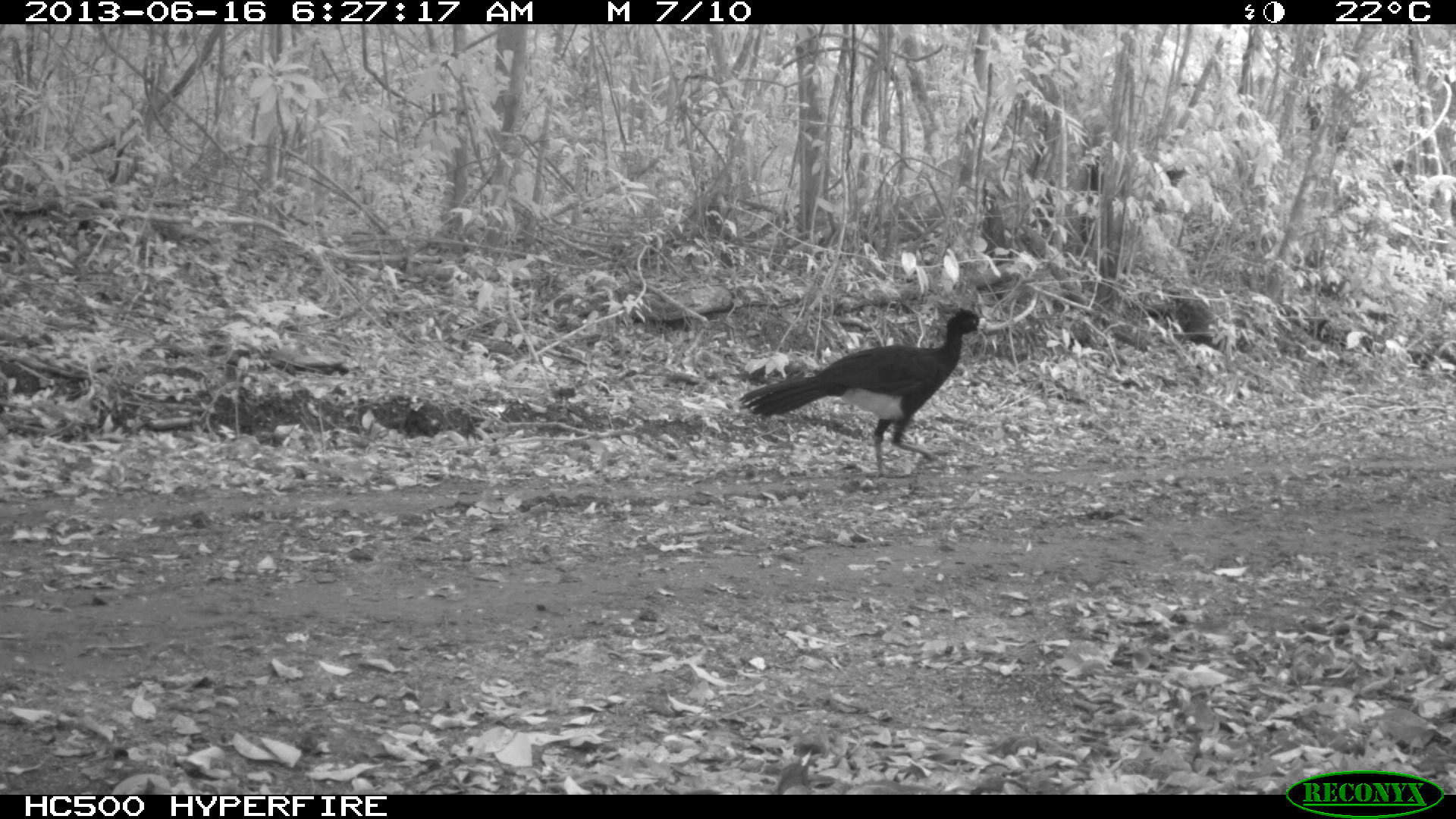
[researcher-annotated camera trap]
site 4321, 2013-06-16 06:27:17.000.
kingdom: Animalia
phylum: Chordata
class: Aves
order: Galliformes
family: Cracidae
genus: Crax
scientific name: Crax rubra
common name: great curassow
Crax rubra (great curassow), count 1, sex male.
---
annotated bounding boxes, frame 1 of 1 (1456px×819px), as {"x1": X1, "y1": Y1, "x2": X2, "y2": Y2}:
crax rubra: {"x1": 737, "y1": 309, "x2": 987, "y2": 477}